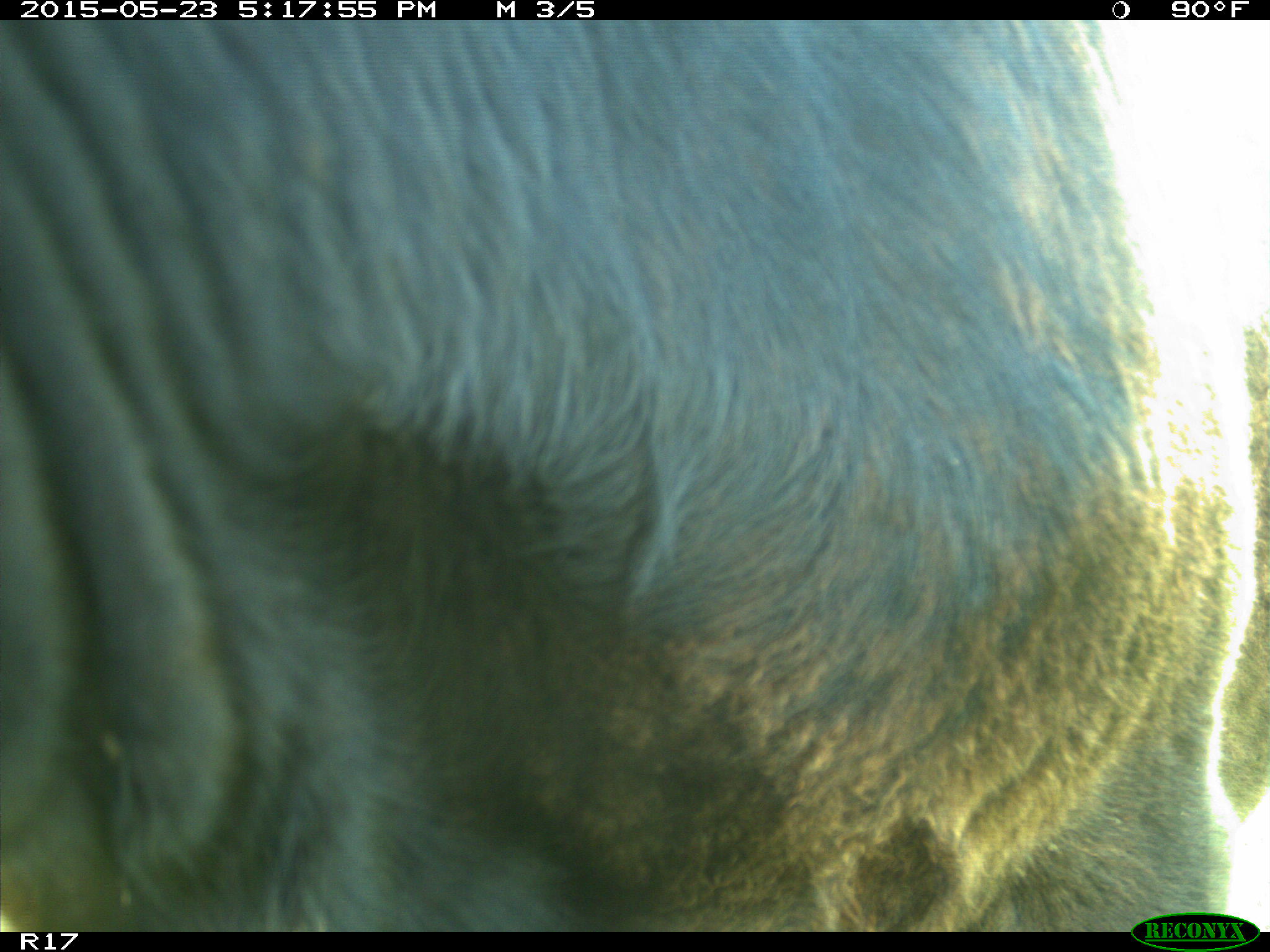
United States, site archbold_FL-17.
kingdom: Animalia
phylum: Chordata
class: Mammalia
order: Artiodactyla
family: Bovidae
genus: Bos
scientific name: Bos taurus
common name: domestic cow